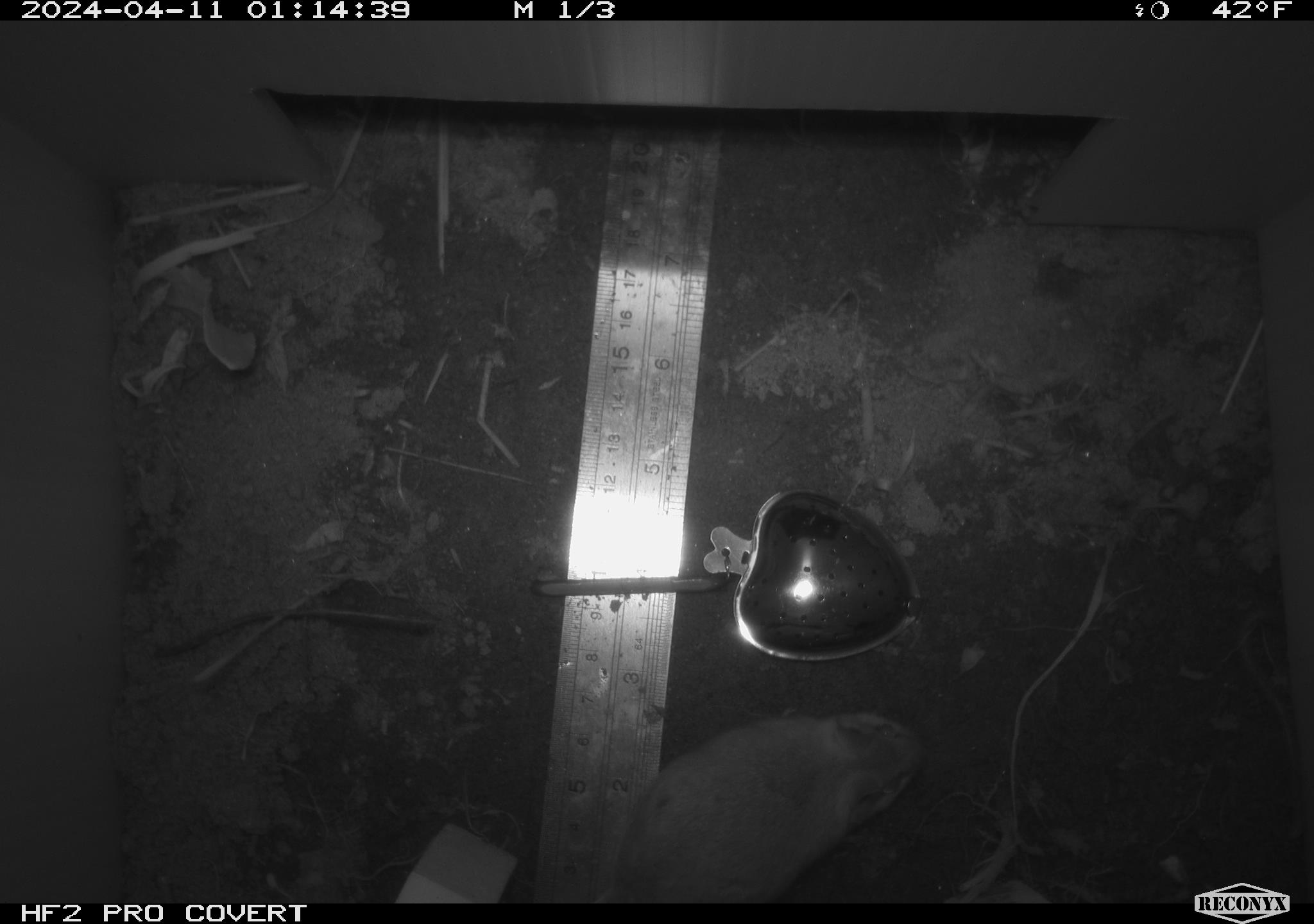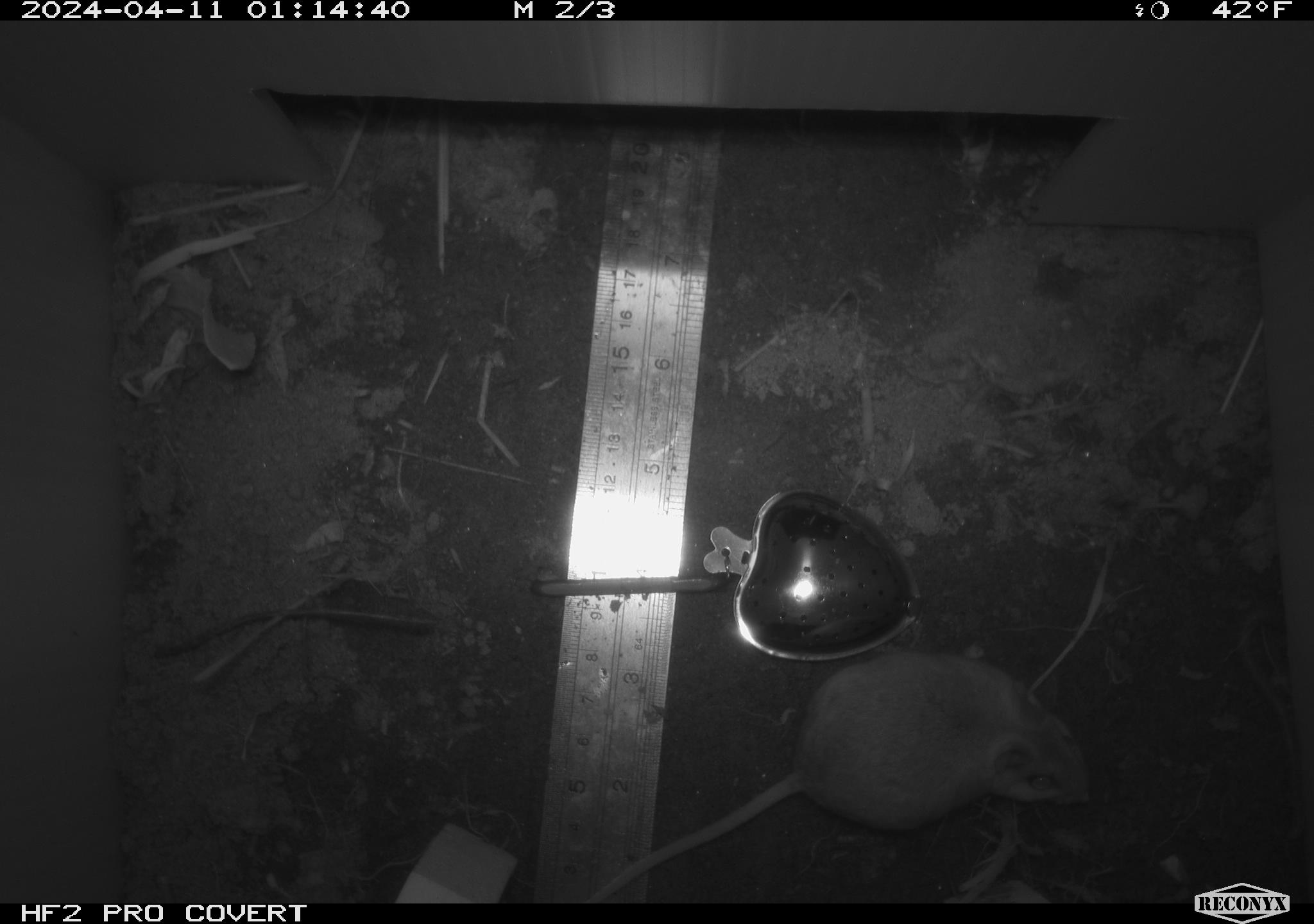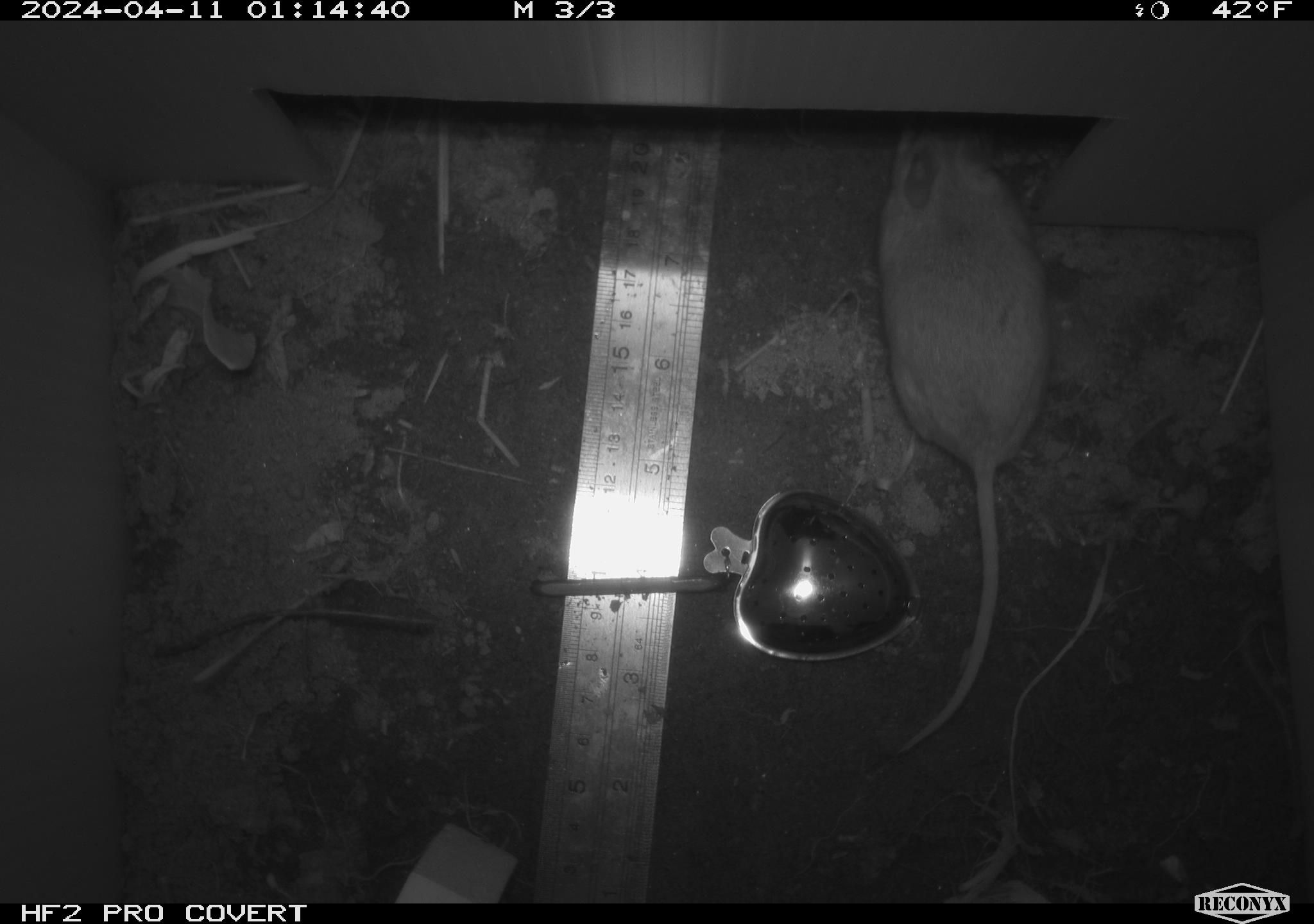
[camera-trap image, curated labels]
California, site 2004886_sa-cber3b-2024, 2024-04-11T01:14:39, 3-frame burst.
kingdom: Animalia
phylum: Chordata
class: Mammalia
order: Rodentia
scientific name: Rodentia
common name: mouse species